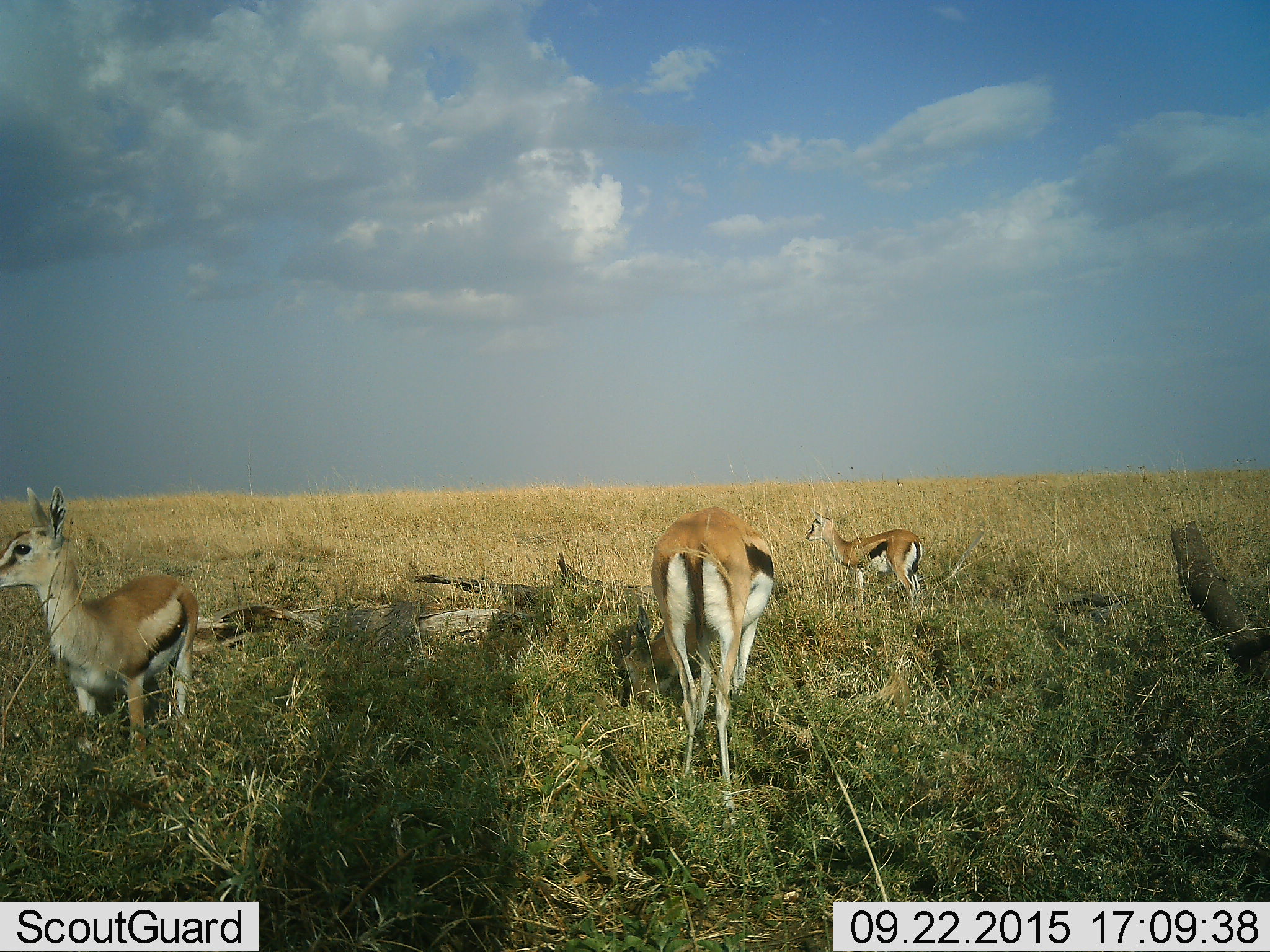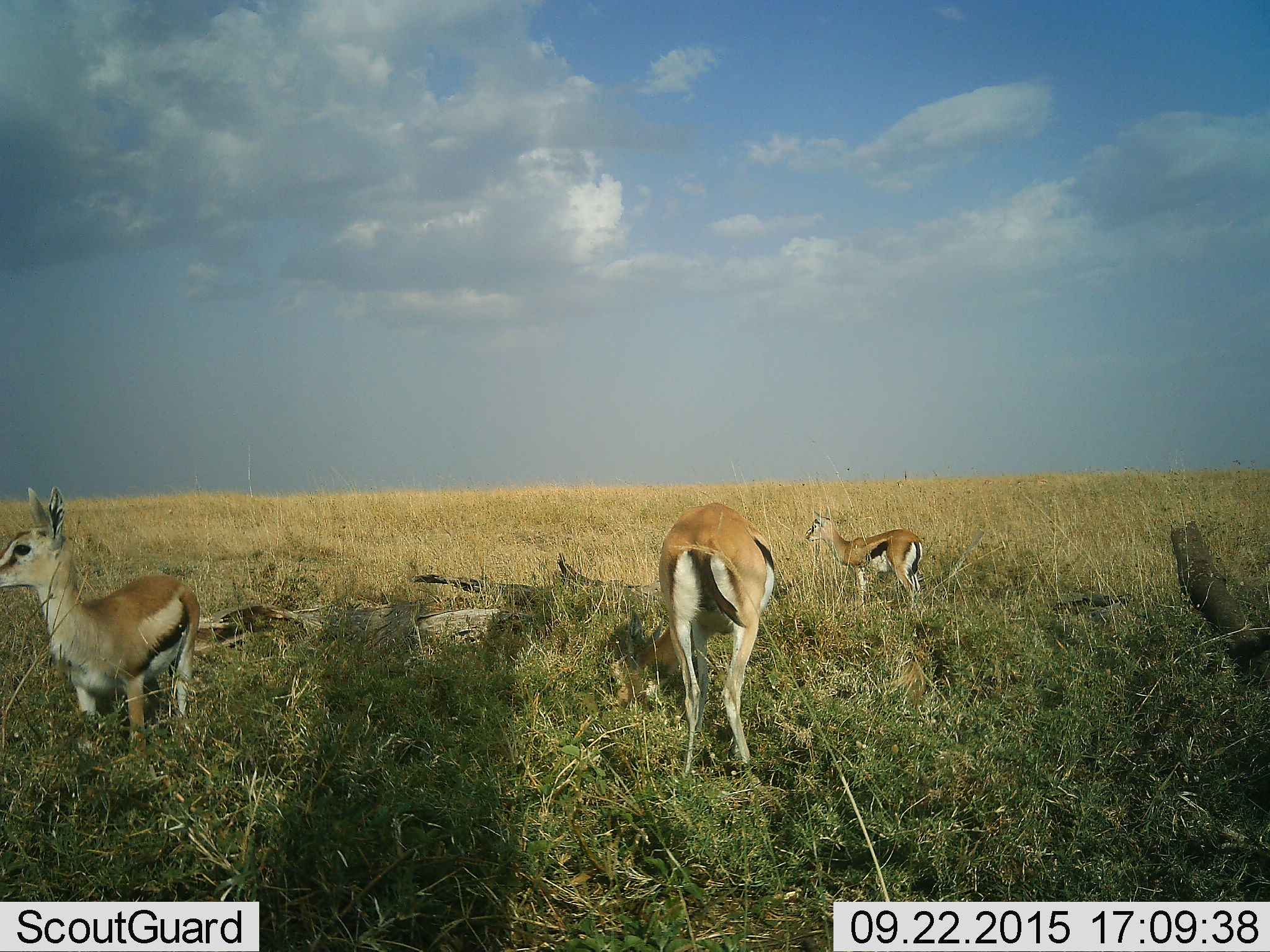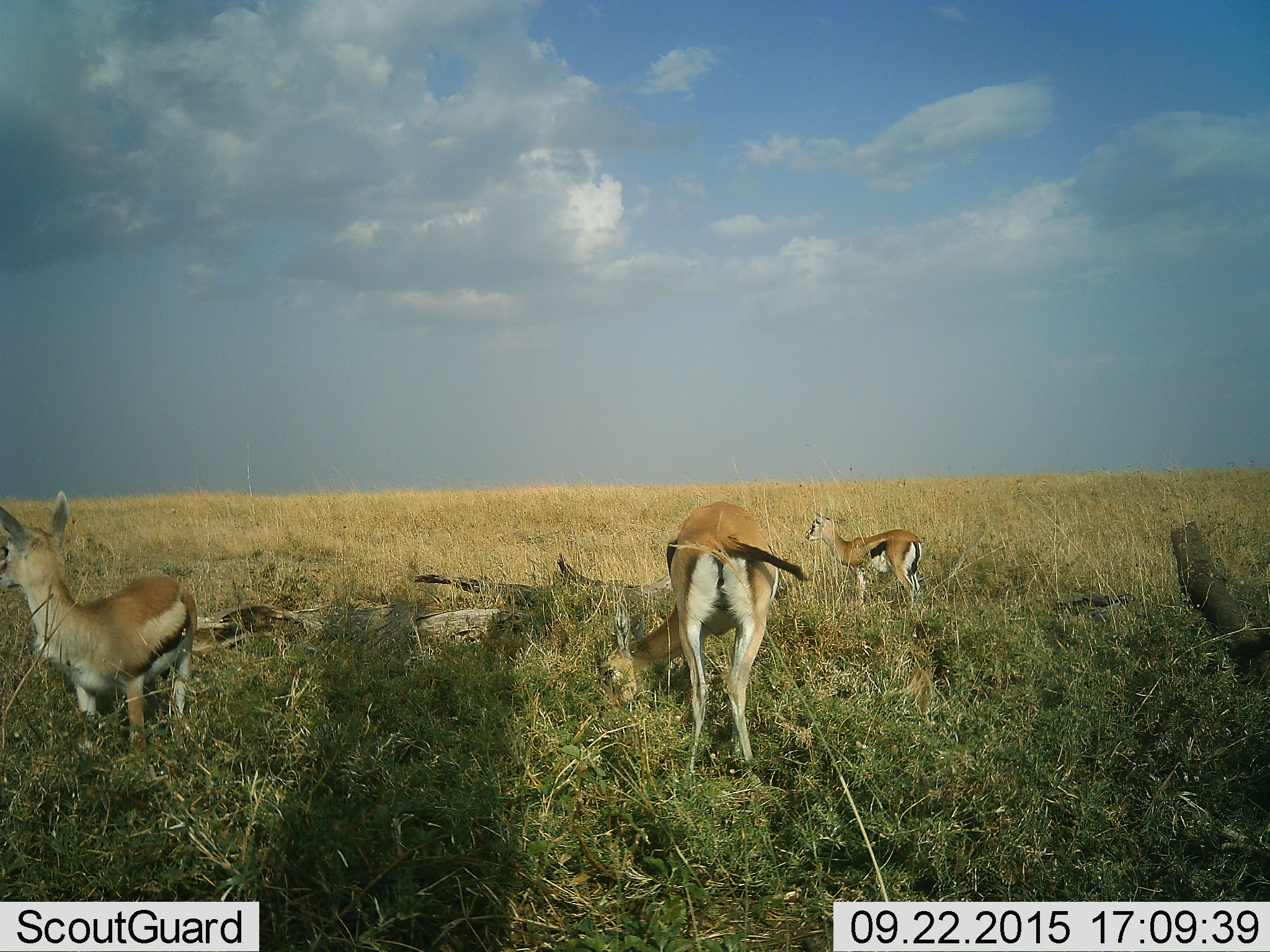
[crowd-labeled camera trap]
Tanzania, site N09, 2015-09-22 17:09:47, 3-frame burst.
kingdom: Animalia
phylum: Chordata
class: Mammalia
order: Artiodactyla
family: Bovidae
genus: Eudorcas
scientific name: Eudorcas thomsonii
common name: thomson's gazelle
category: gazellethomsons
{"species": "gazellethomsons (thomson's gazelle) (Eudorcas thomsonii)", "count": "3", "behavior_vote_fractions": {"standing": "71%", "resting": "0%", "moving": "0%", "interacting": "0%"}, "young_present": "43%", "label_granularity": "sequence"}